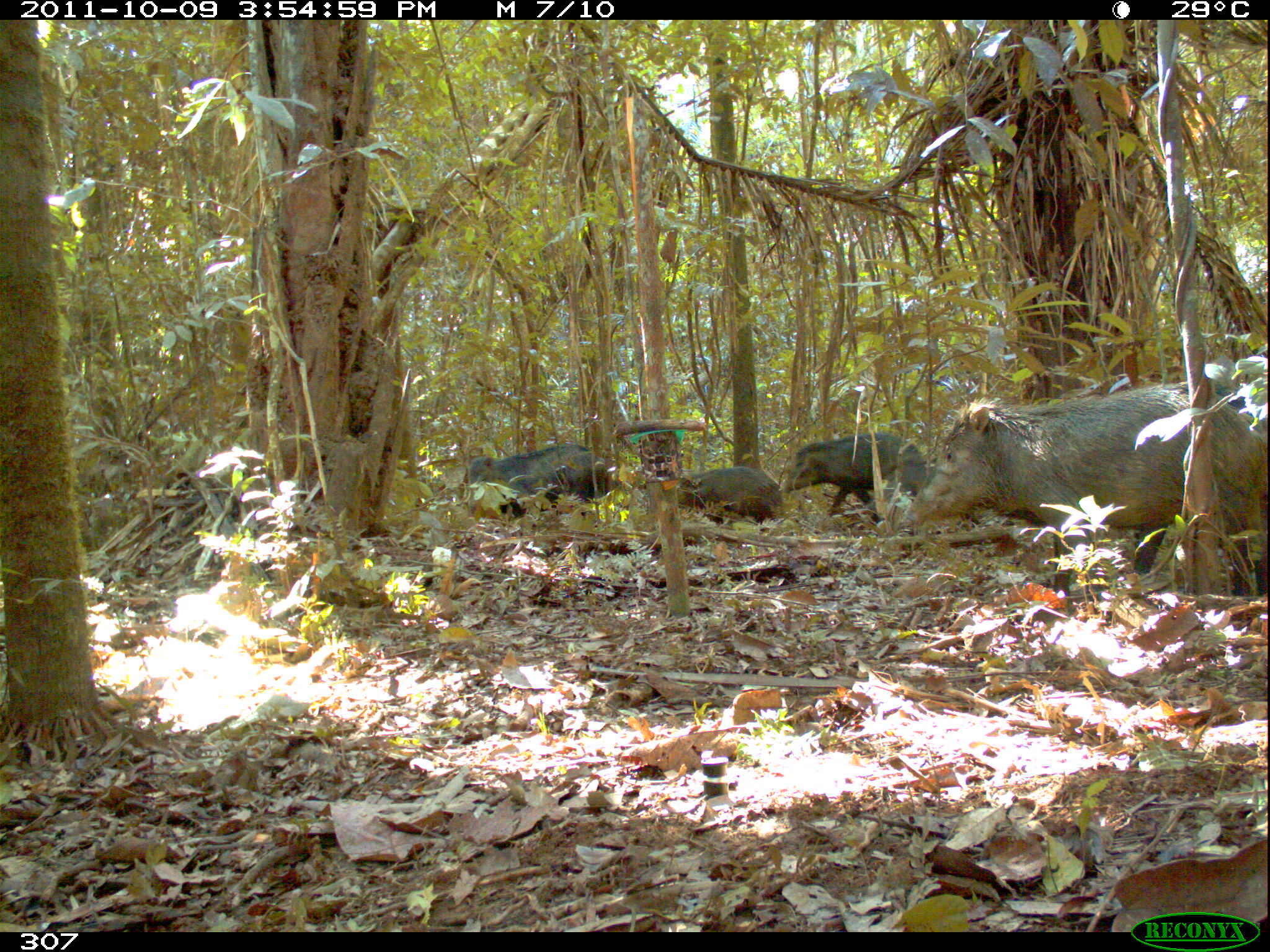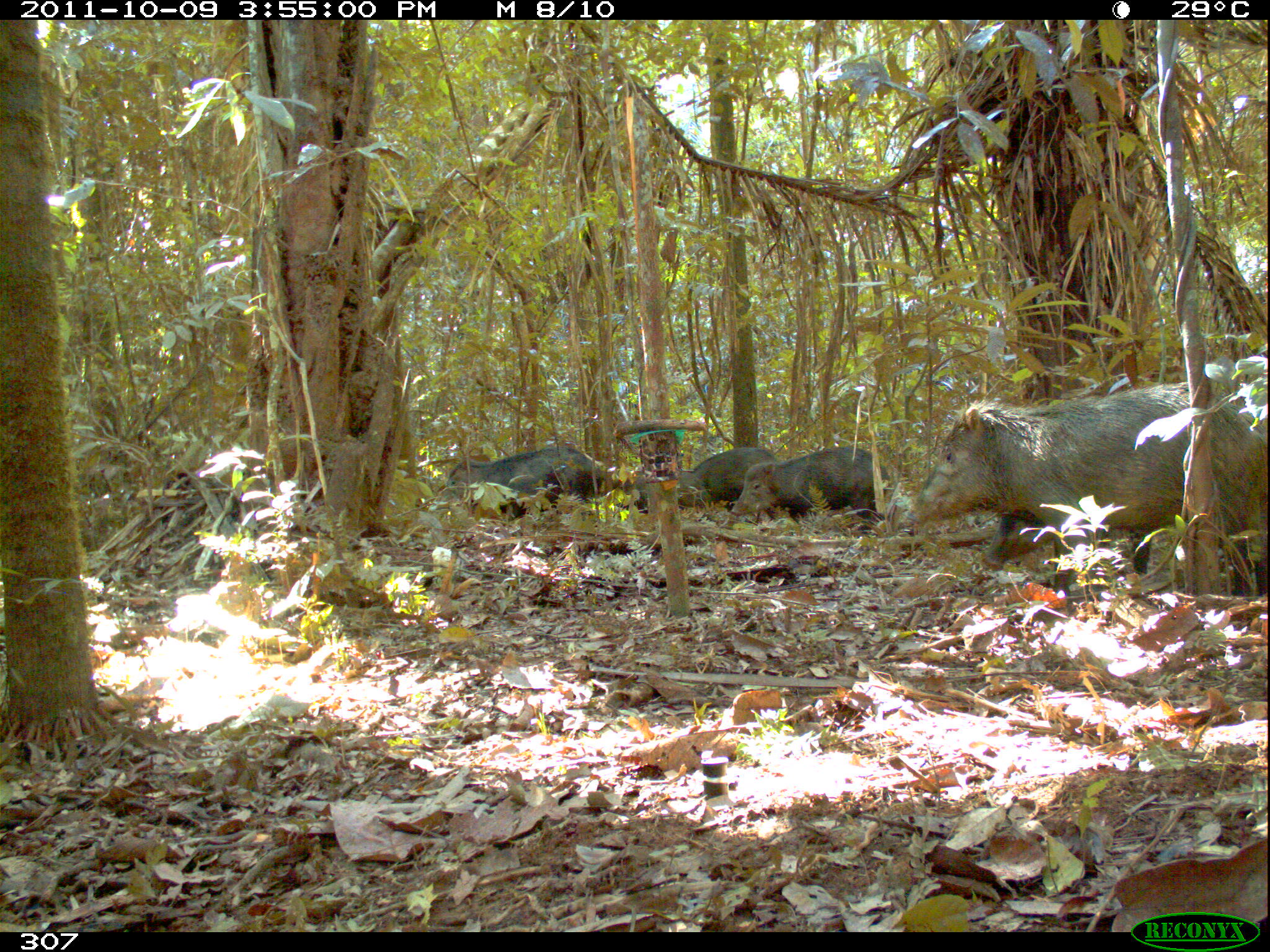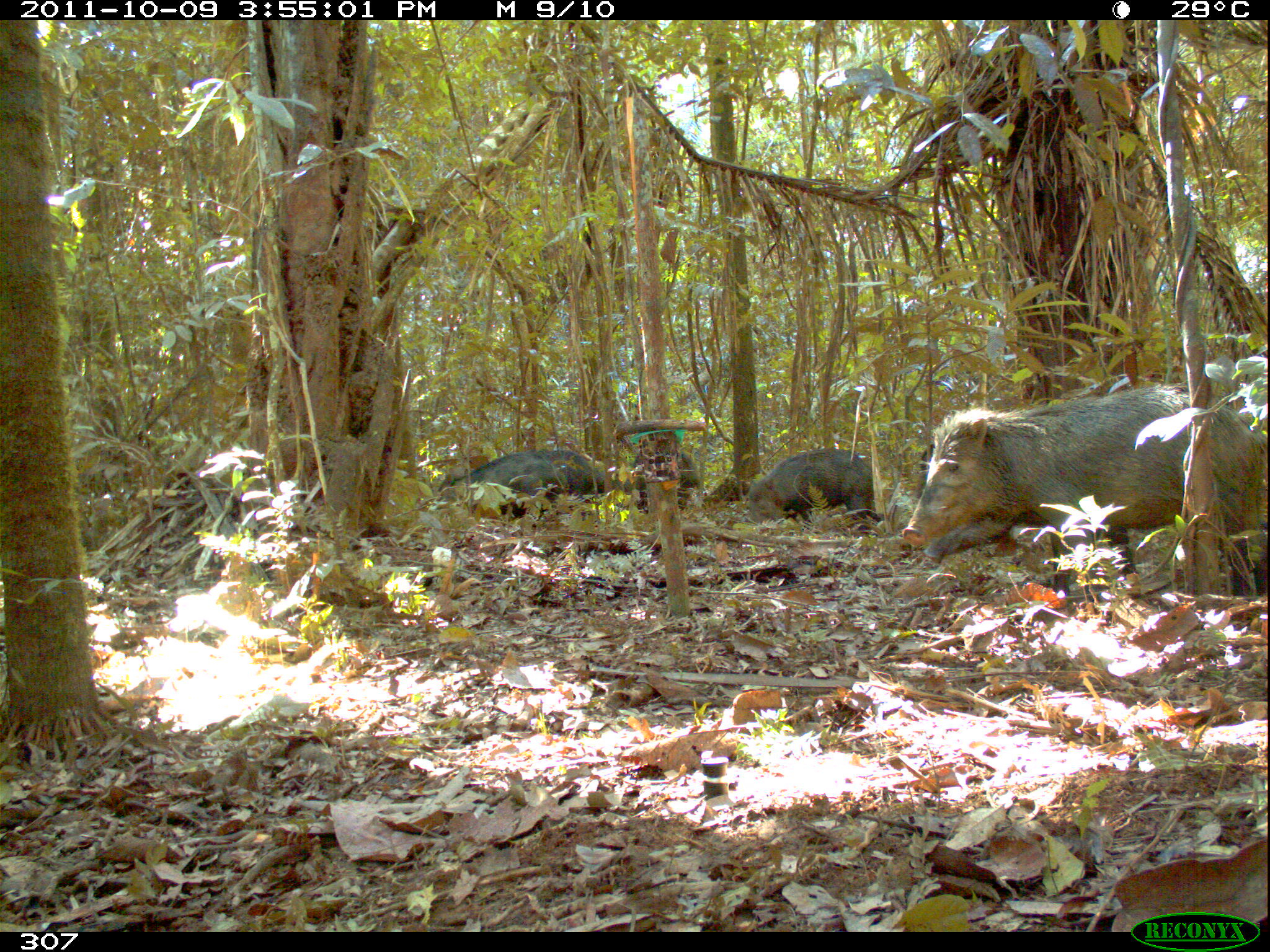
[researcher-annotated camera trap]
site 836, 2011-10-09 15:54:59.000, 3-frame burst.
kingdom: Animalia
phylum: Chordata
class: Mammalia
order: Artiodactyla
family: Tayassuidae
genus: Tayassu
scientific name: Tayassu pecari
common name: white-lipped peccary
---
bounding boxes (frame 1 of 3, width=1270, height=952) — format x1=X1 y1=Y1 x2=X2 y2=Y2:
tayassu pecari: x1=902 y1=383 x2=1263 y2=600; x1=783 y1=431 x2=927 y2=523; x1=466 y1=443 x2=607 y2=524; x1=678 y1=467 x2=785 y2=533